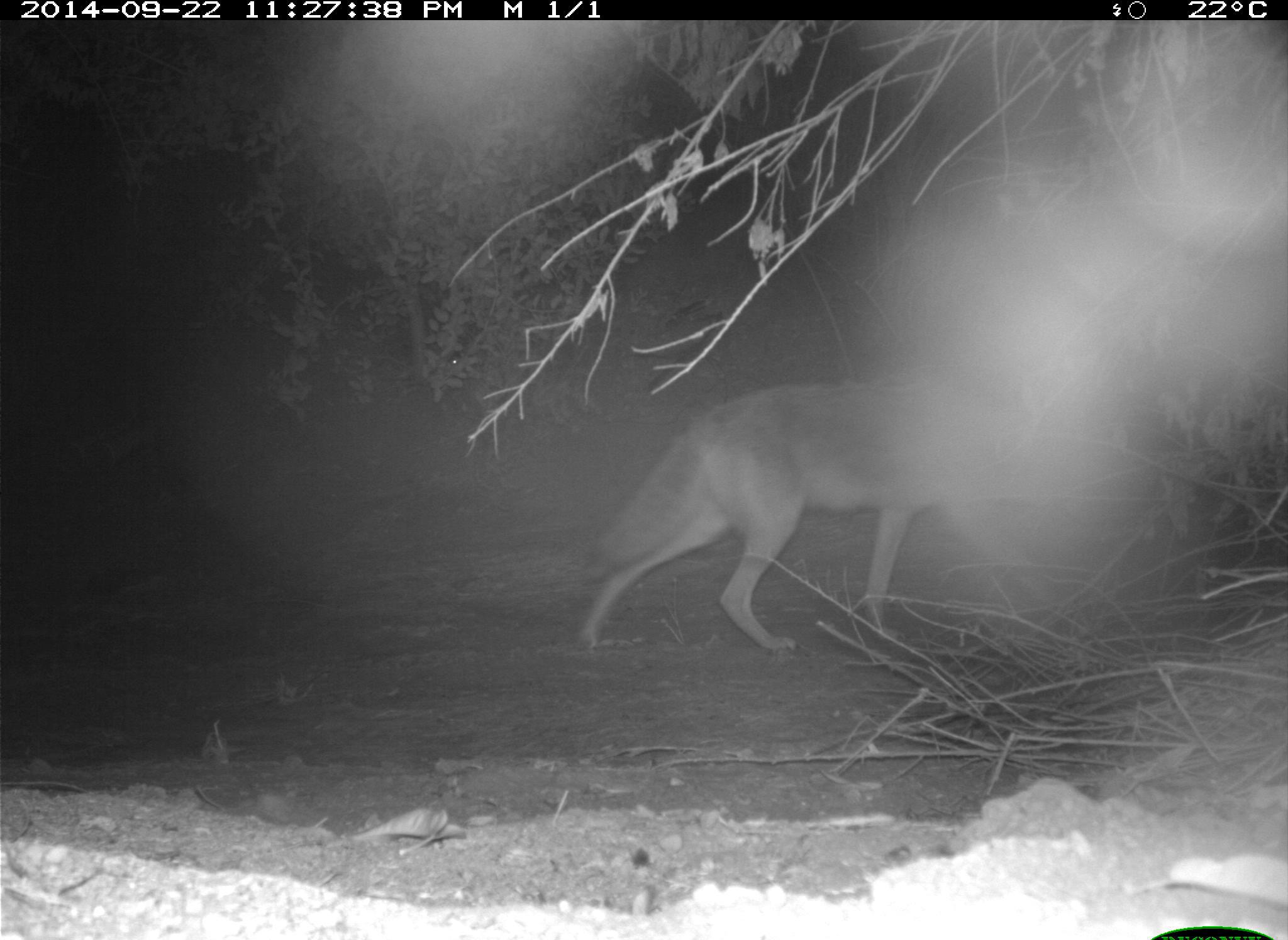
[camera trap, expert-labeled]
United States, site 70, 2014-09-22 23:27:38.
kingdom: Animalia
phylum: Chordata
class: Mammalia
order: Carnivora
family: Canidae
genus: Canis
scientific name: Canis latrans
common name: coyote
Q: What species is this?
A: Coyote (Canis latrans).